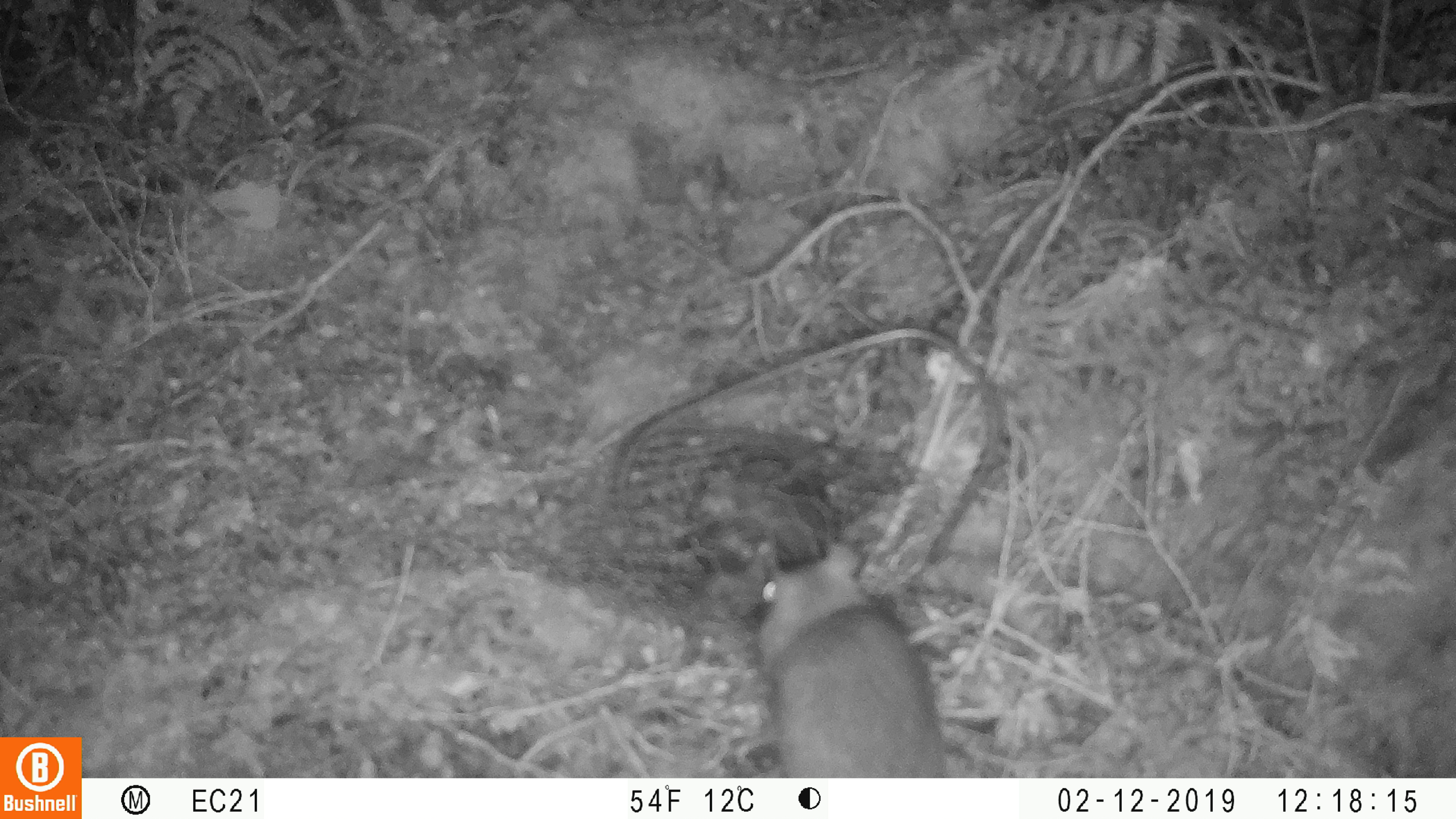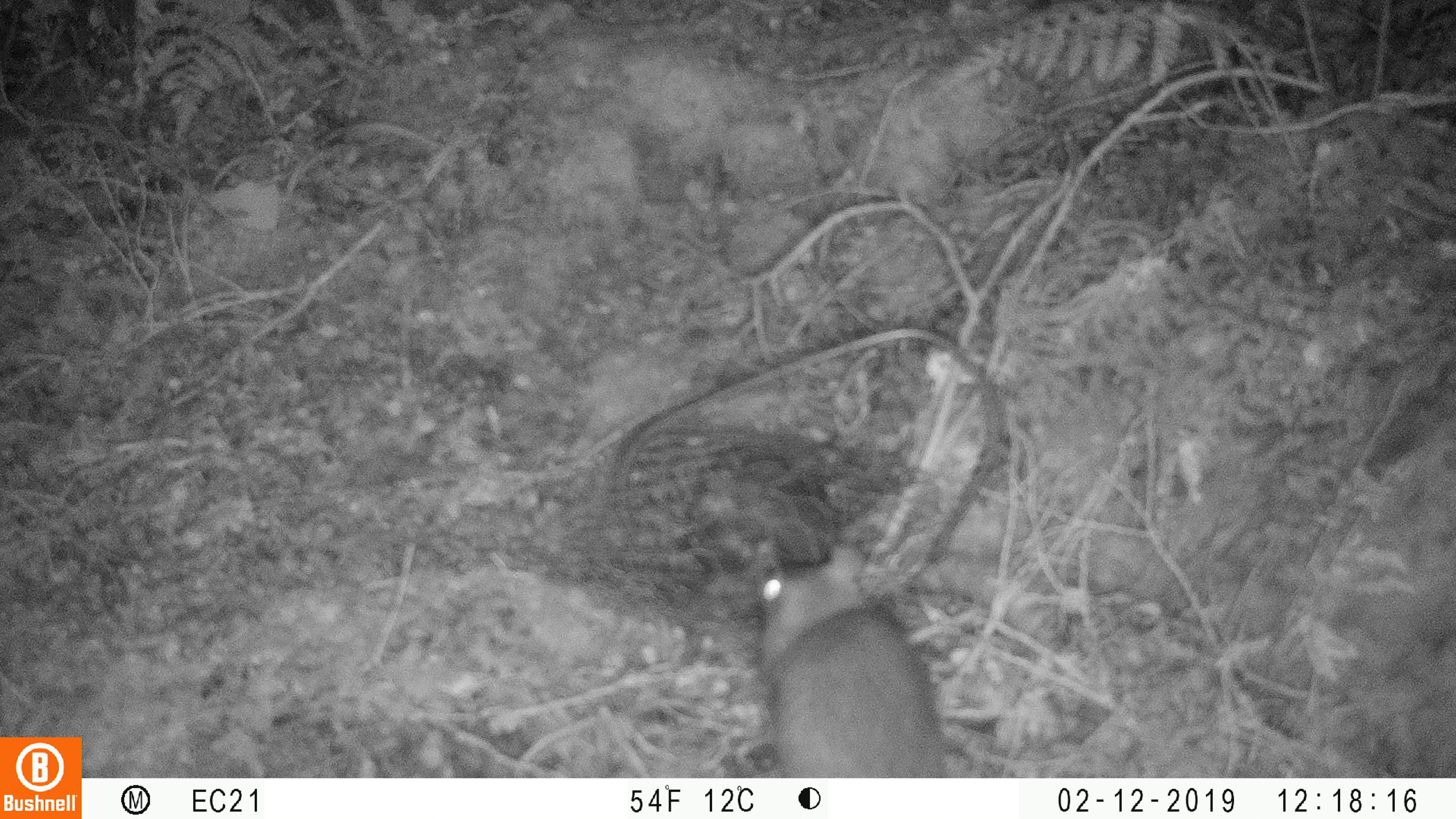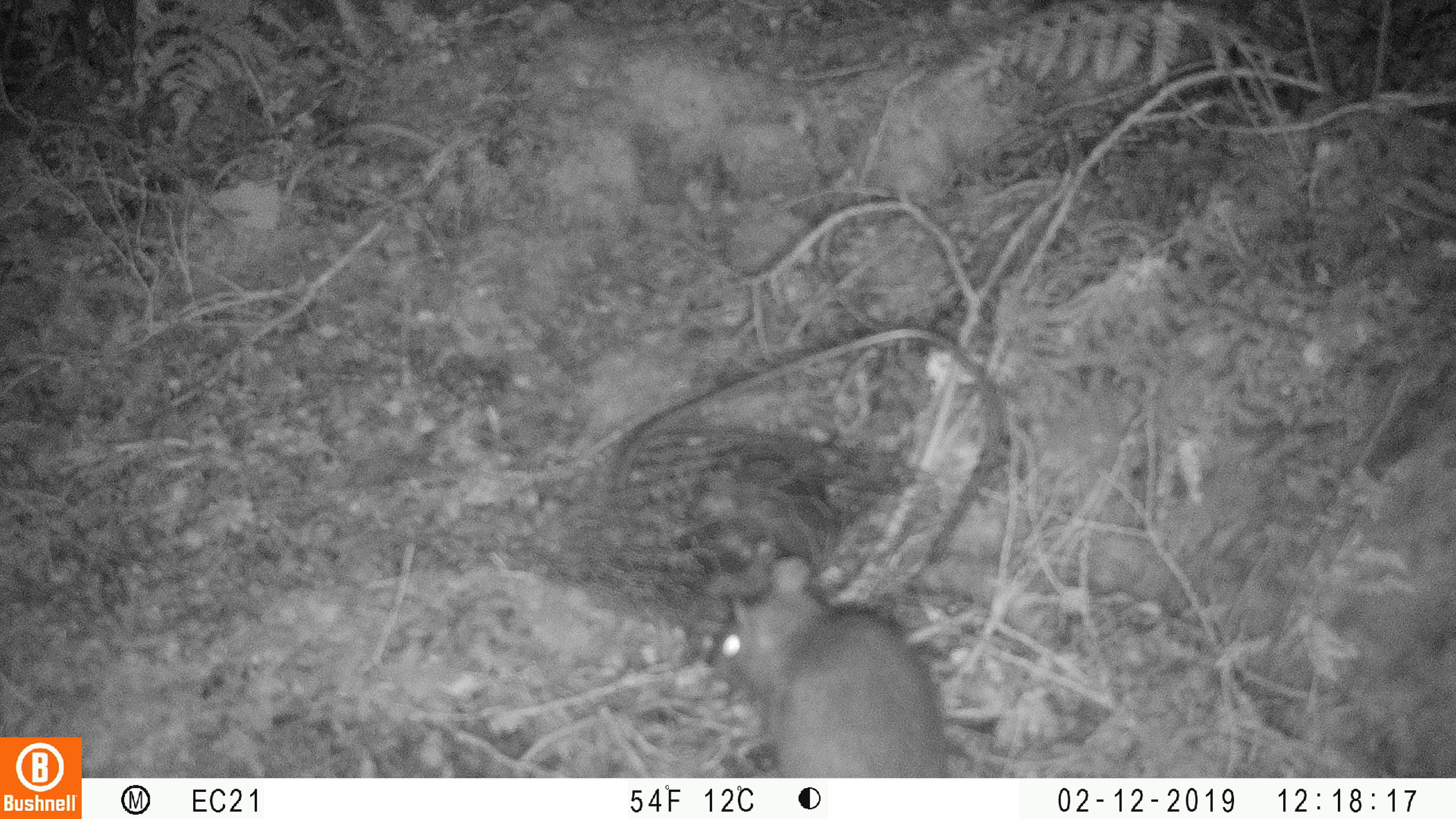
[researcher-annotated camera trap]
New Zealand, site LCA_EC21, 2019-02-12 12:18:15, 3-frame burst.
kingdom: Animalia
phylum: Chordata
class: Mammalia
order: Rodentia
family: Muridae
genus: Rattus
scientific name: Rattus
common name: rat